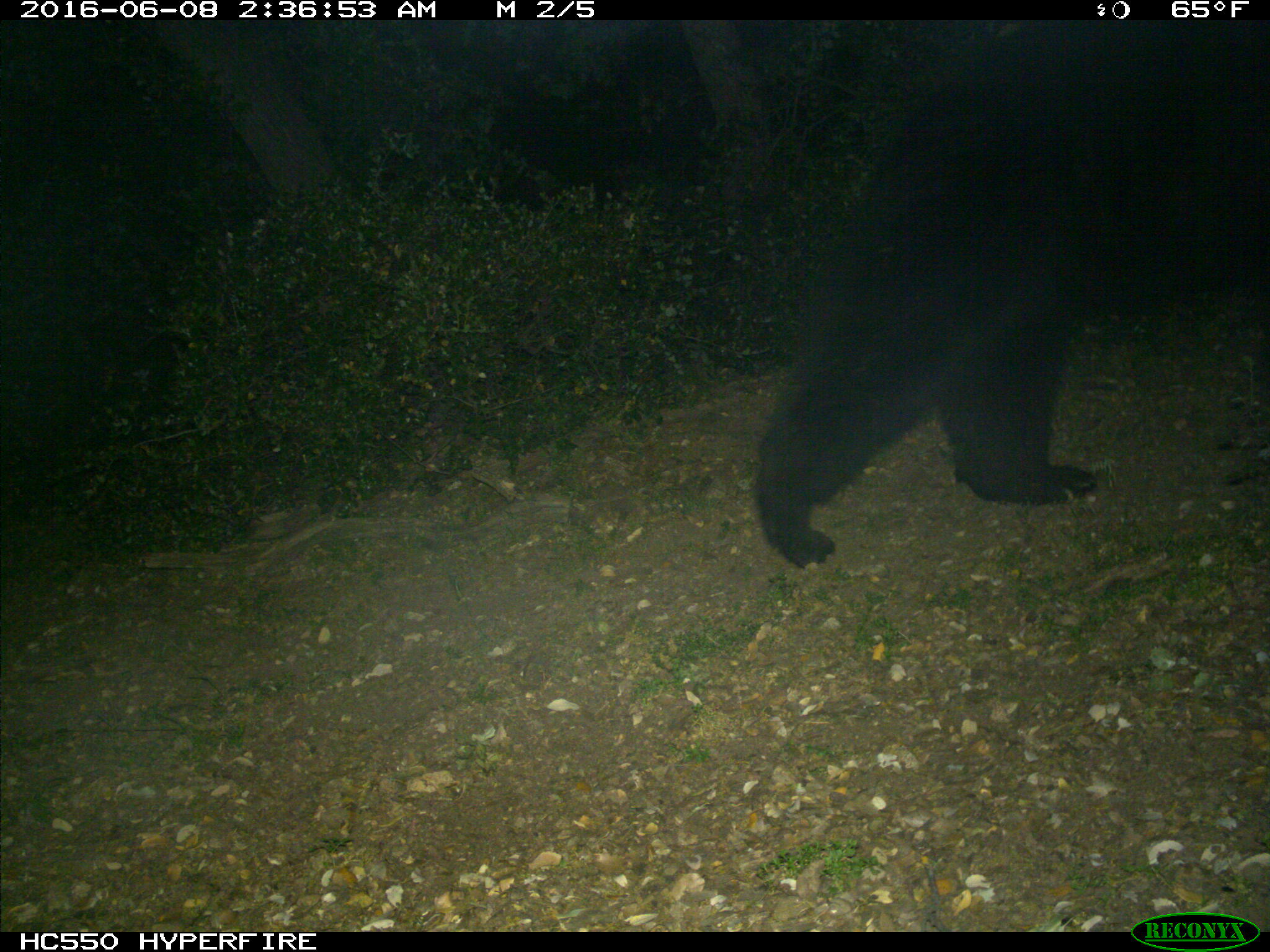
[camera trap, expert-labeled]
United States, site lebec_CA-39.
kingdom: Animalia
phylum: Chordata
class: Mammalia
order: Carnivora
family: Ursidae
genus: Ursus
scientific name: Ursus americanus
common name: american black bear